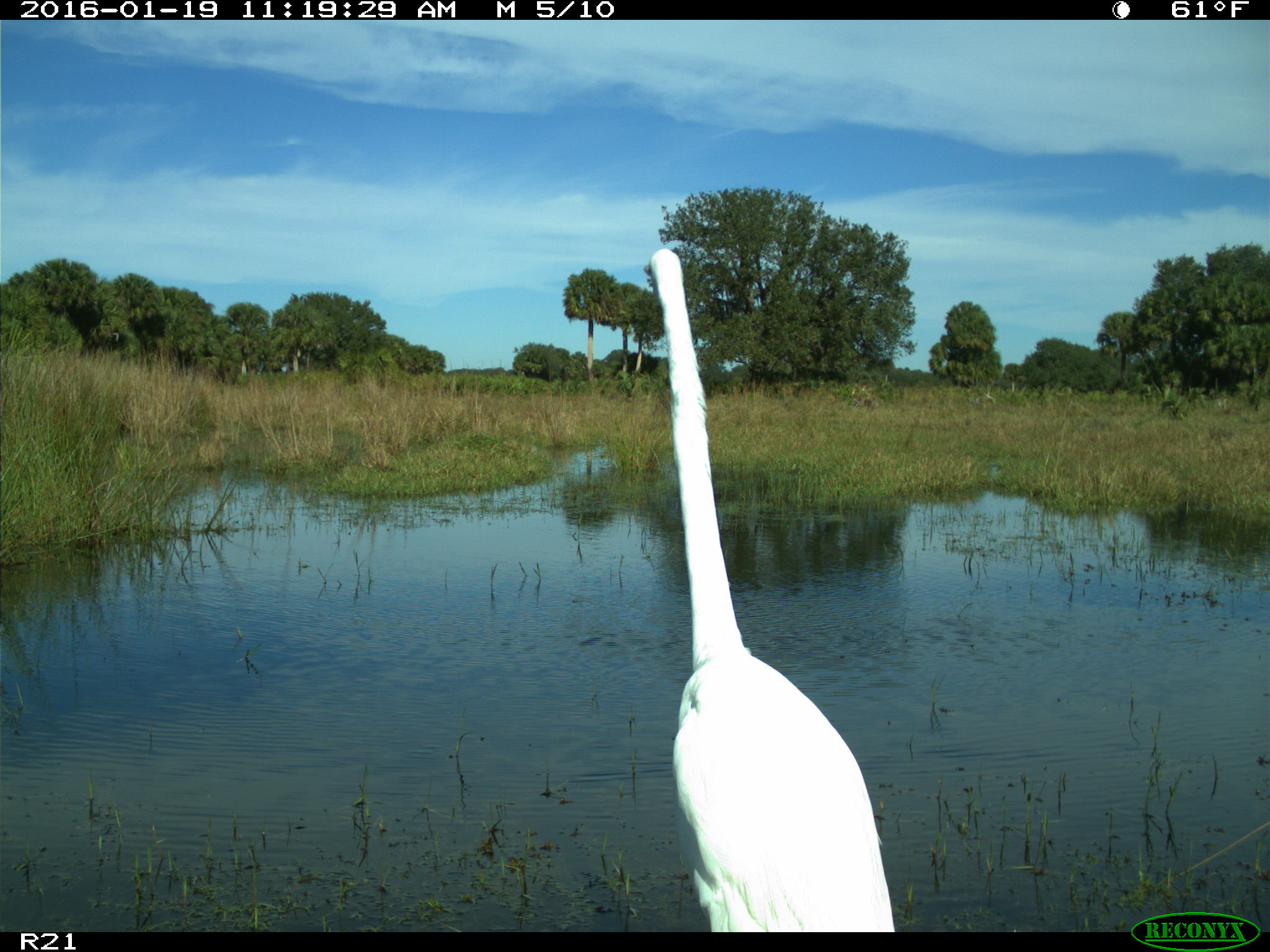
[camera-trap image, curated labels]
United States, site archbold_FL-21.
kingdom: Animalia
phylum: Chordata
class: Aves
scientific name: Aves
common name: birds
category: unidentified bird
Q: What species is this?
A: Unidentified bird (birds) (Aves).